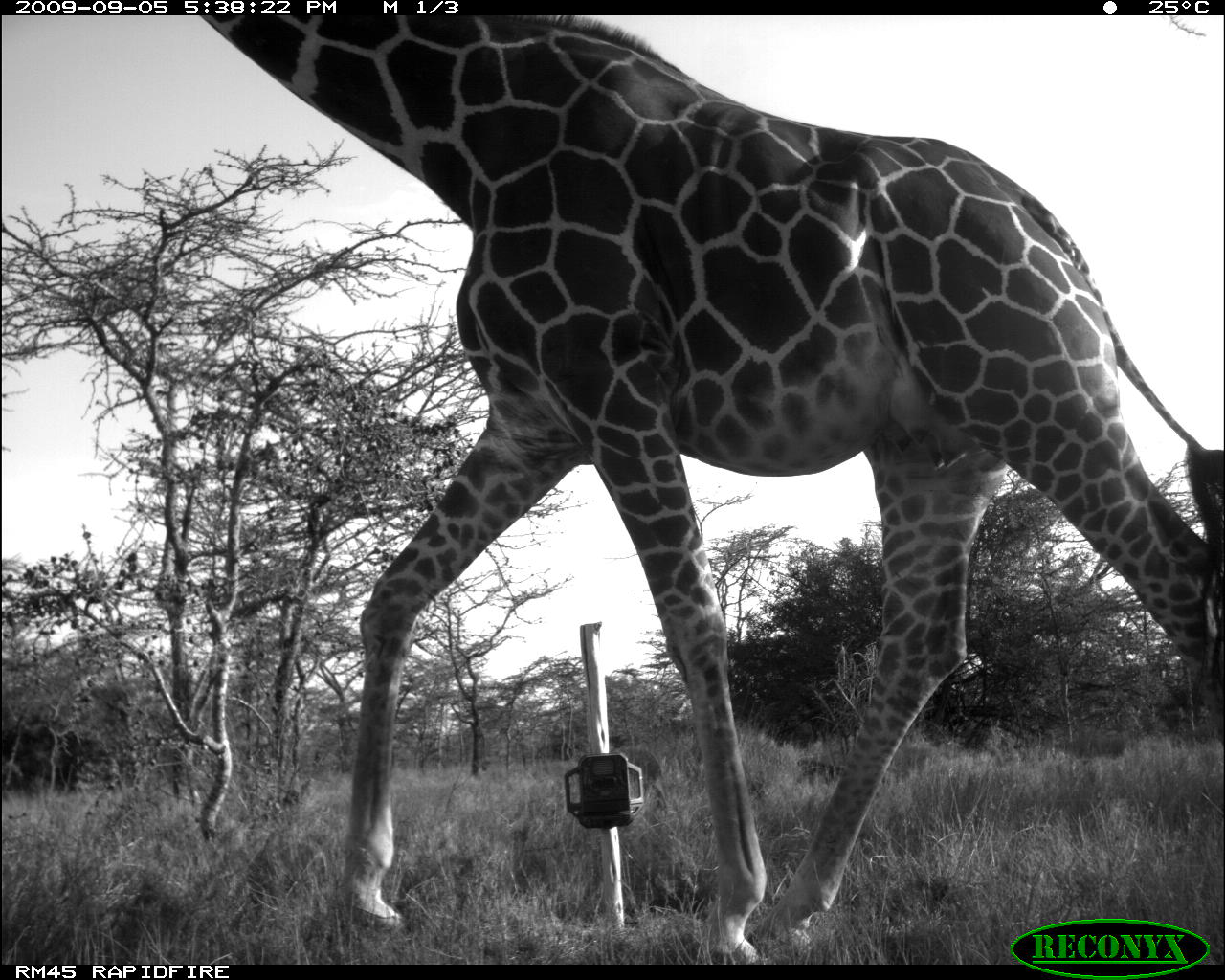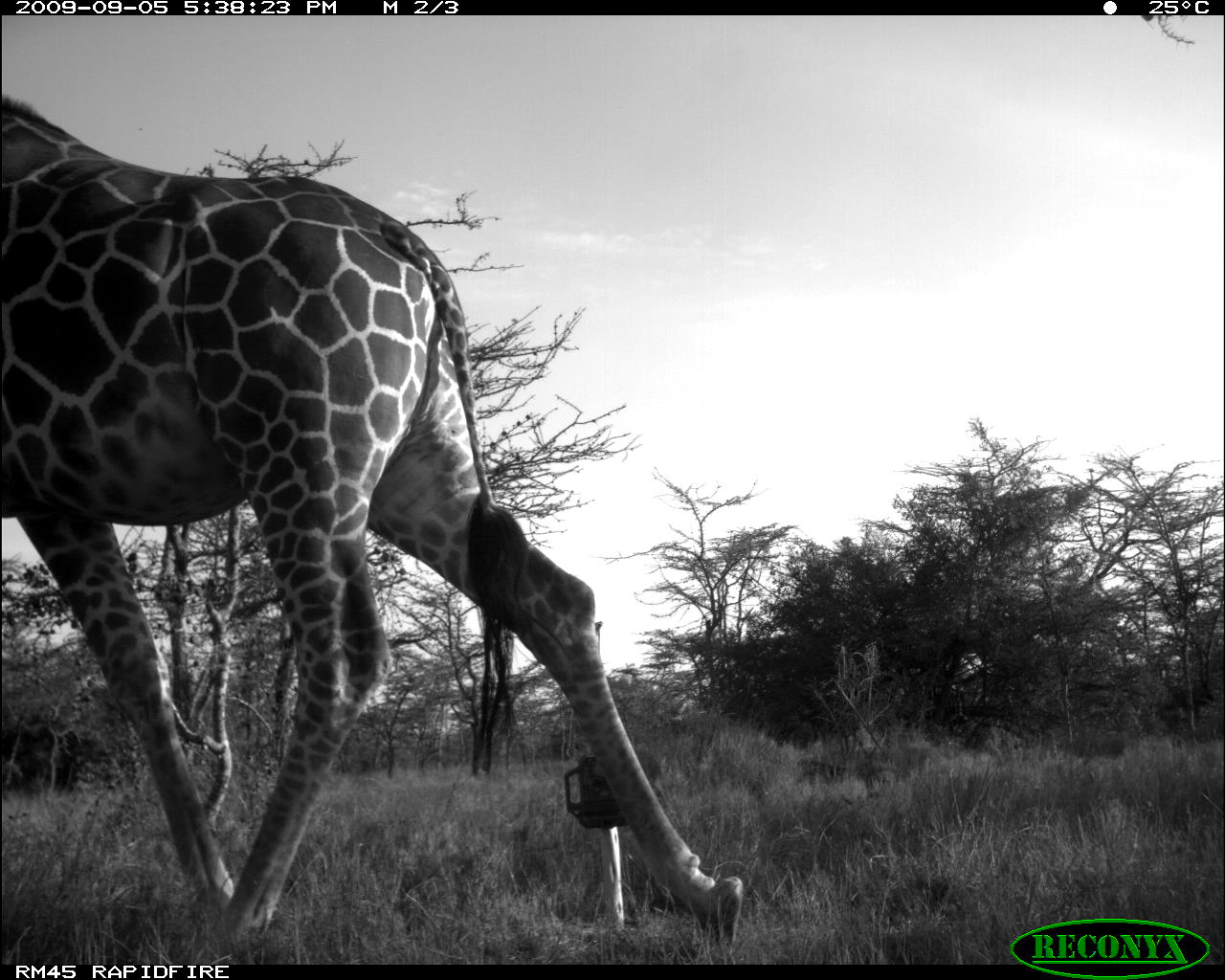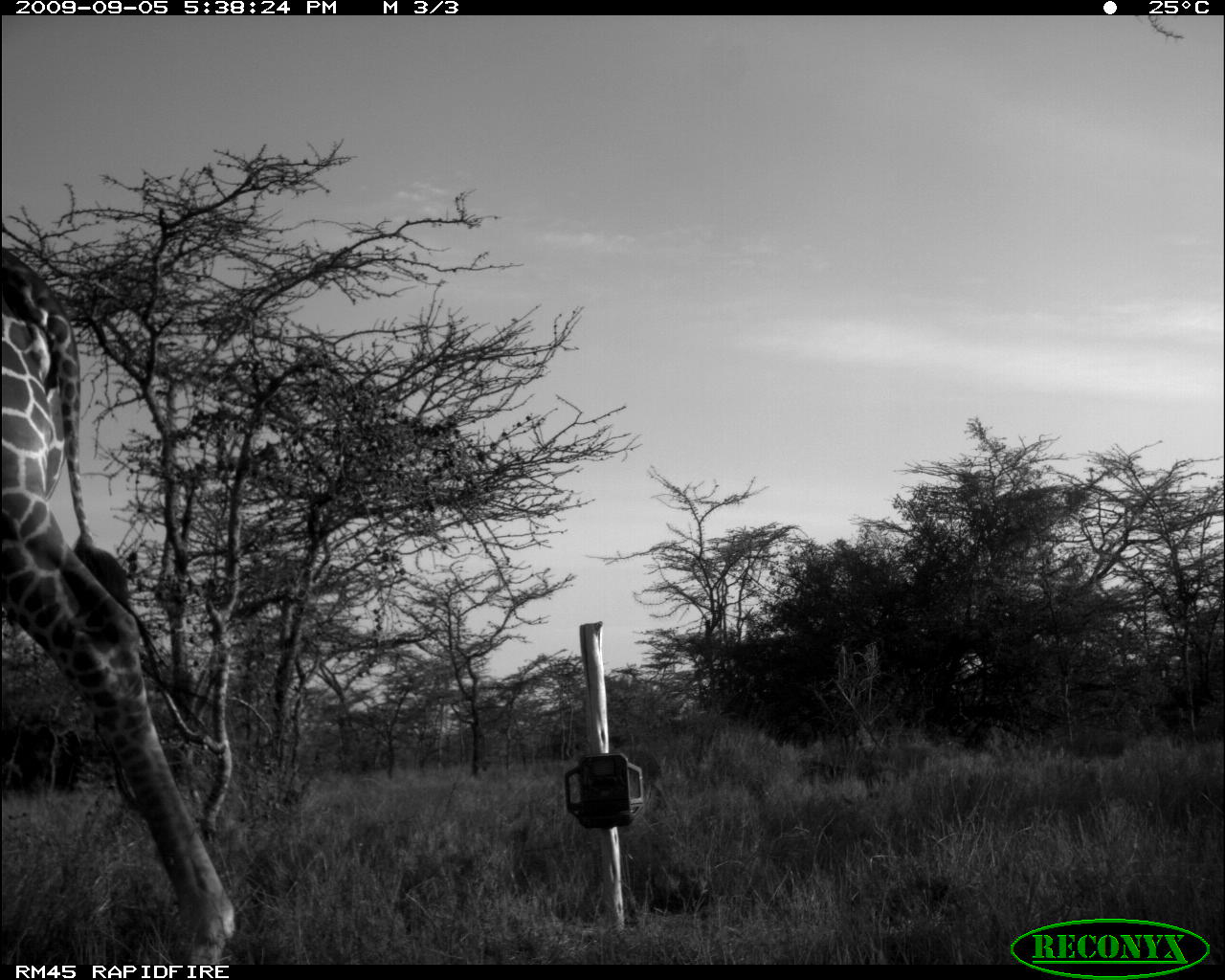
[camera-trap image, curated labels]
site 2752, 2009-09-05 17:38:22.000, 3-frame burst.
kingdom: Animalia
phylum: Chordata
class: Mammalia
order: Artiodactyla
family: Giraffidae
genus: Giraffa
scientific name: Giraffa camelopardalis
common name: giraffe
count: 1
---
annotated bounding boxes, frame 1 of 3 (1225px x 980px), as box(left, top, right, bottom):
giraffa camelopardalis: box(190, 15, 1225, 960)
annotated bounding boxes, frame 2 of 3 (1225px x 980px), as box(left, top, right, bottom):
giraffa camelopardalis: box(0, 87, 742, 962)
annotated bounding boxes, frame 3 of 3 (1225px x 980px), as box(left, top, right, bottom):
giraffa camelopardalis: box(0, 241, 245, 962)